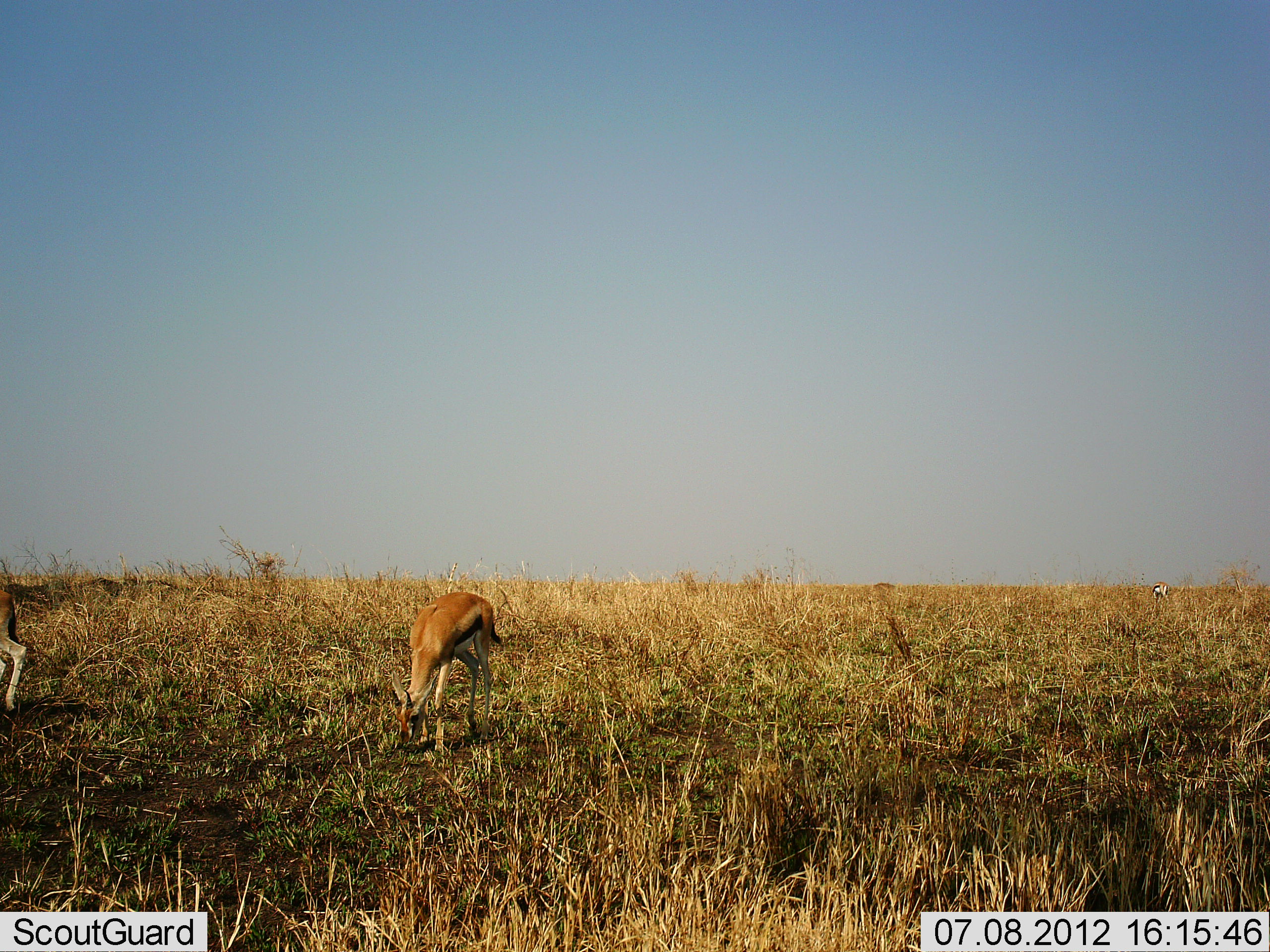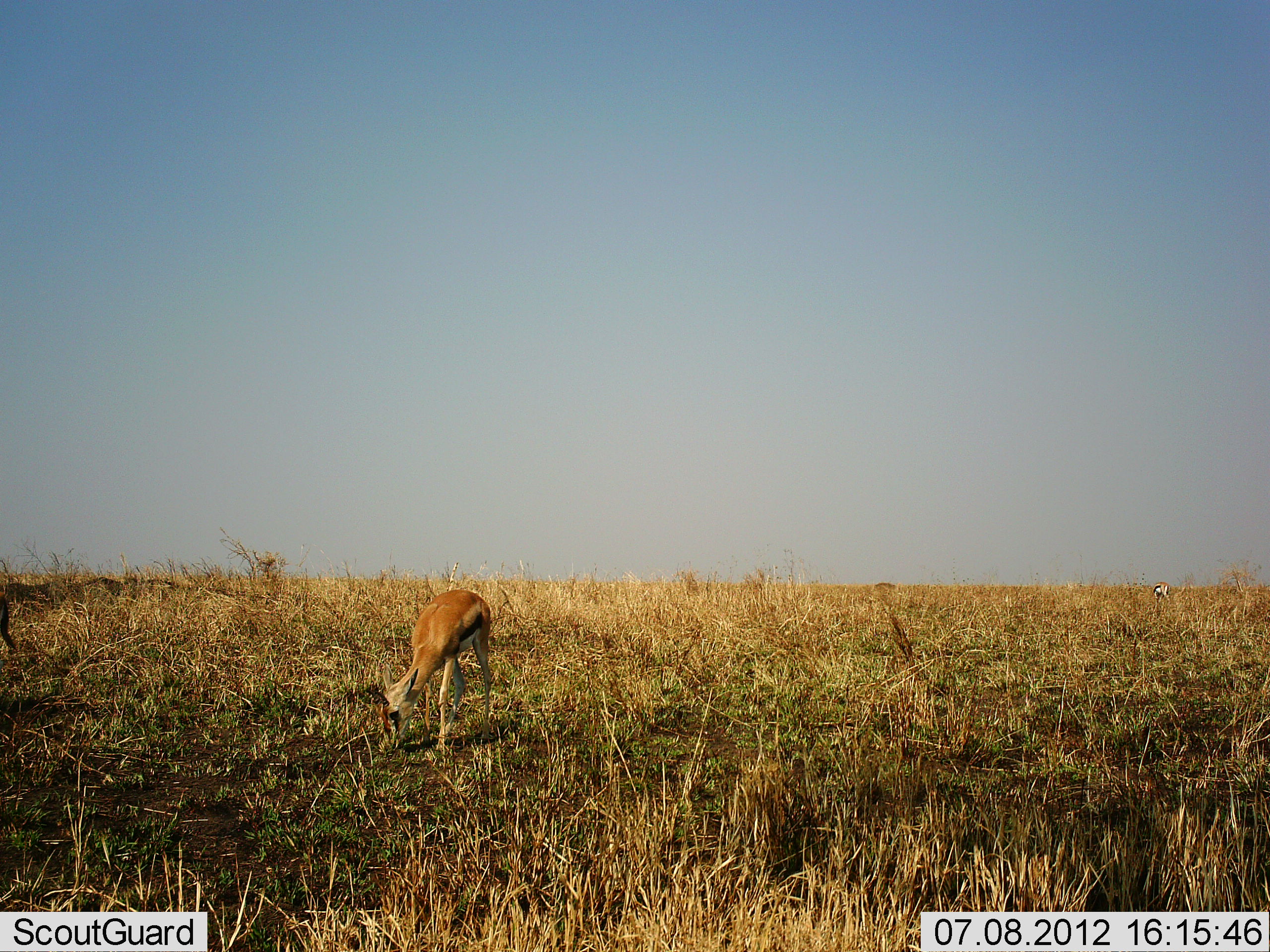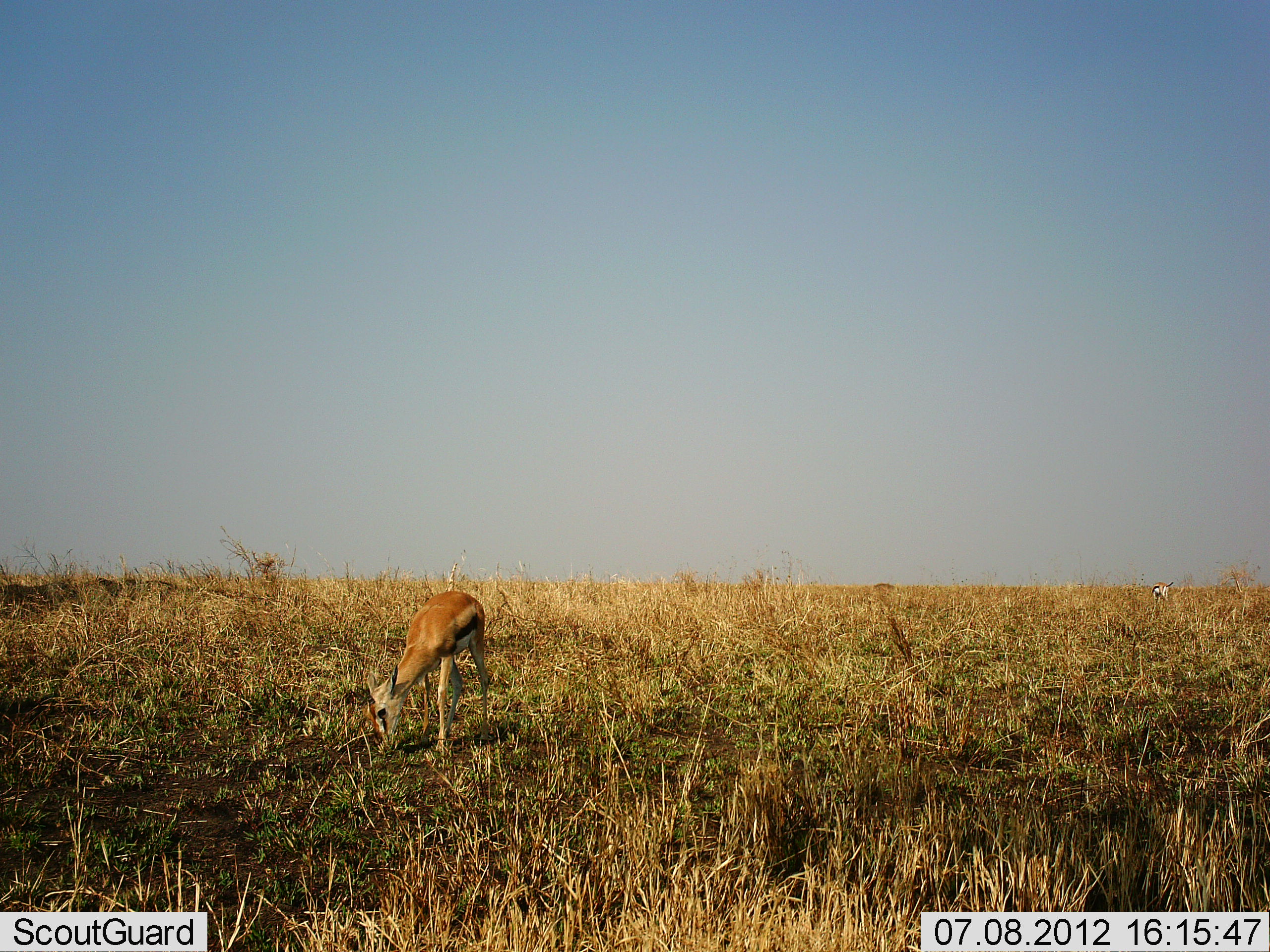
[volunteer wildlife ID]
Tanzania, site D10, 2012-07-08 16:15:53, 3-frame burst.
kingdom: Animalia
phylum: Chordata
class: Mammalia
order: Artiodactyla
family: Bovidae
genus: Eudorcas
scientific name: Eudorcas thomsonii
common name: thomson's gazelle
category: gazellethomsons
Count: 2.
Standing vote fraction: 30%.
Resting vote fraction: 0%.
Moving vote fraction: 30%.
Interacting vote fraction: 0%.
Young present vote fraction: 20%.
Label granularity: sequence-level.